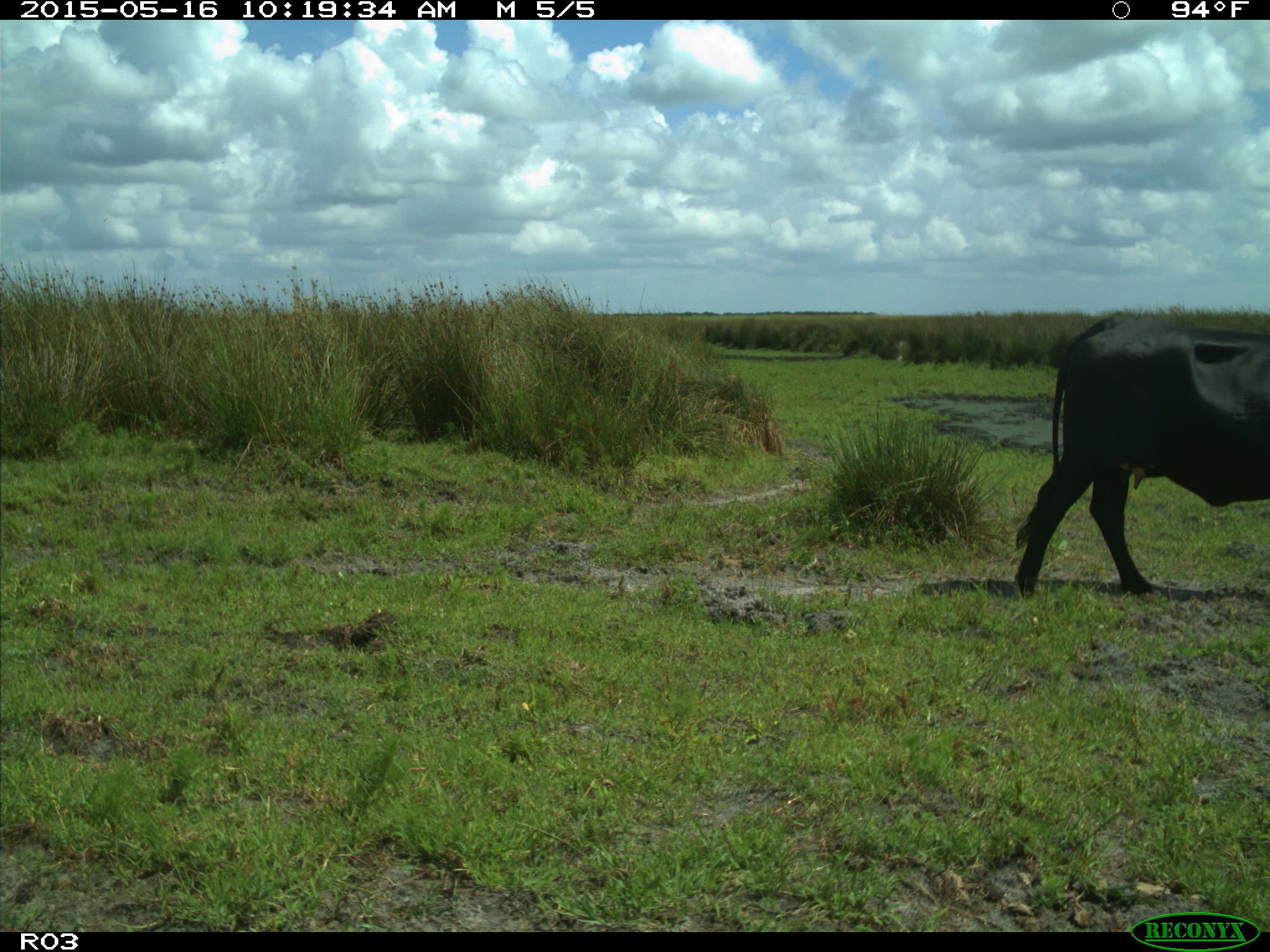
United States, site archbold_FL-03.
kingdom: Animalia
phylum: Chordata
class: Mammalia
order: Artiodactyla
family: Bovidae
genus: Bos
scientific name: Bos taurus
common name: domestic cow